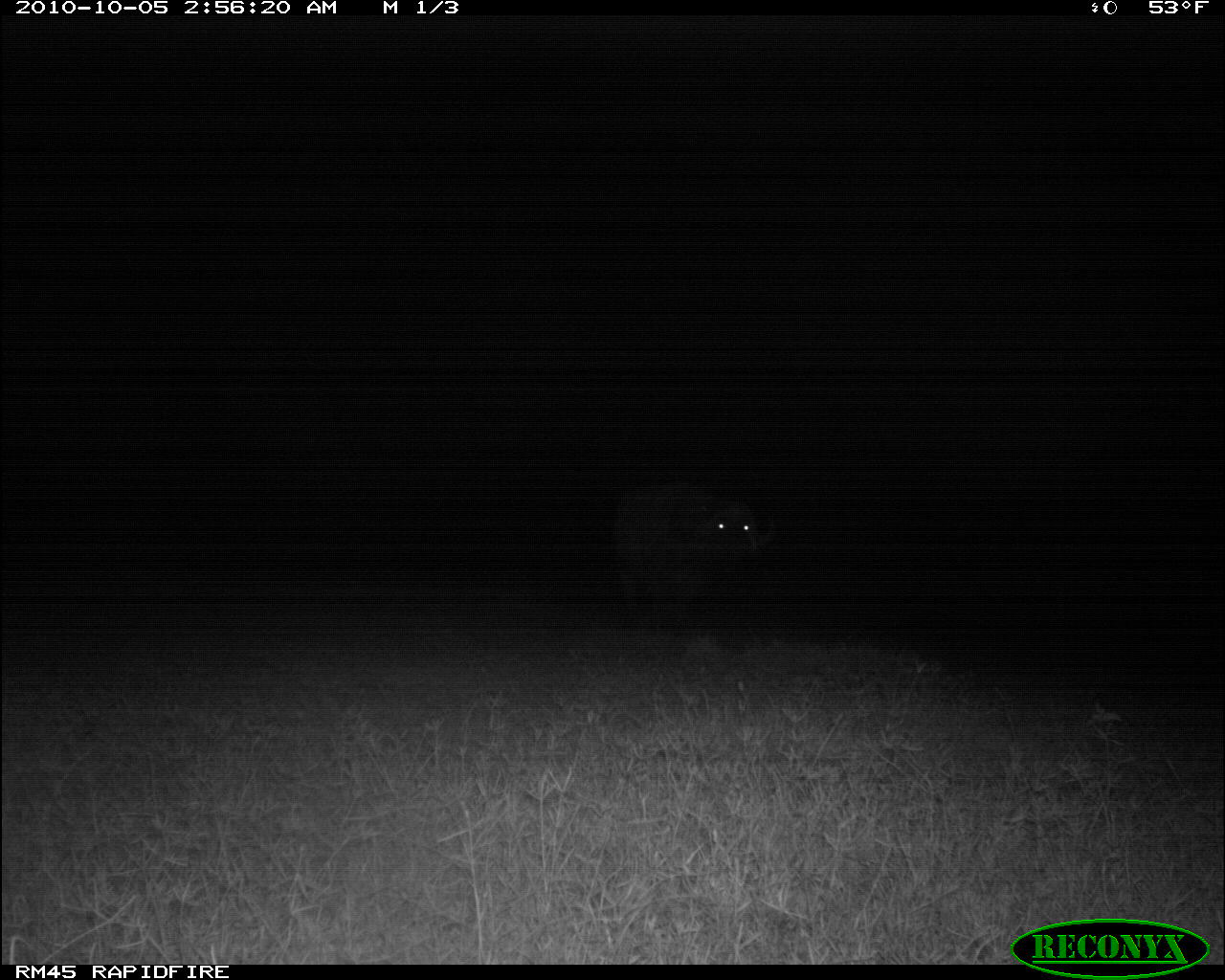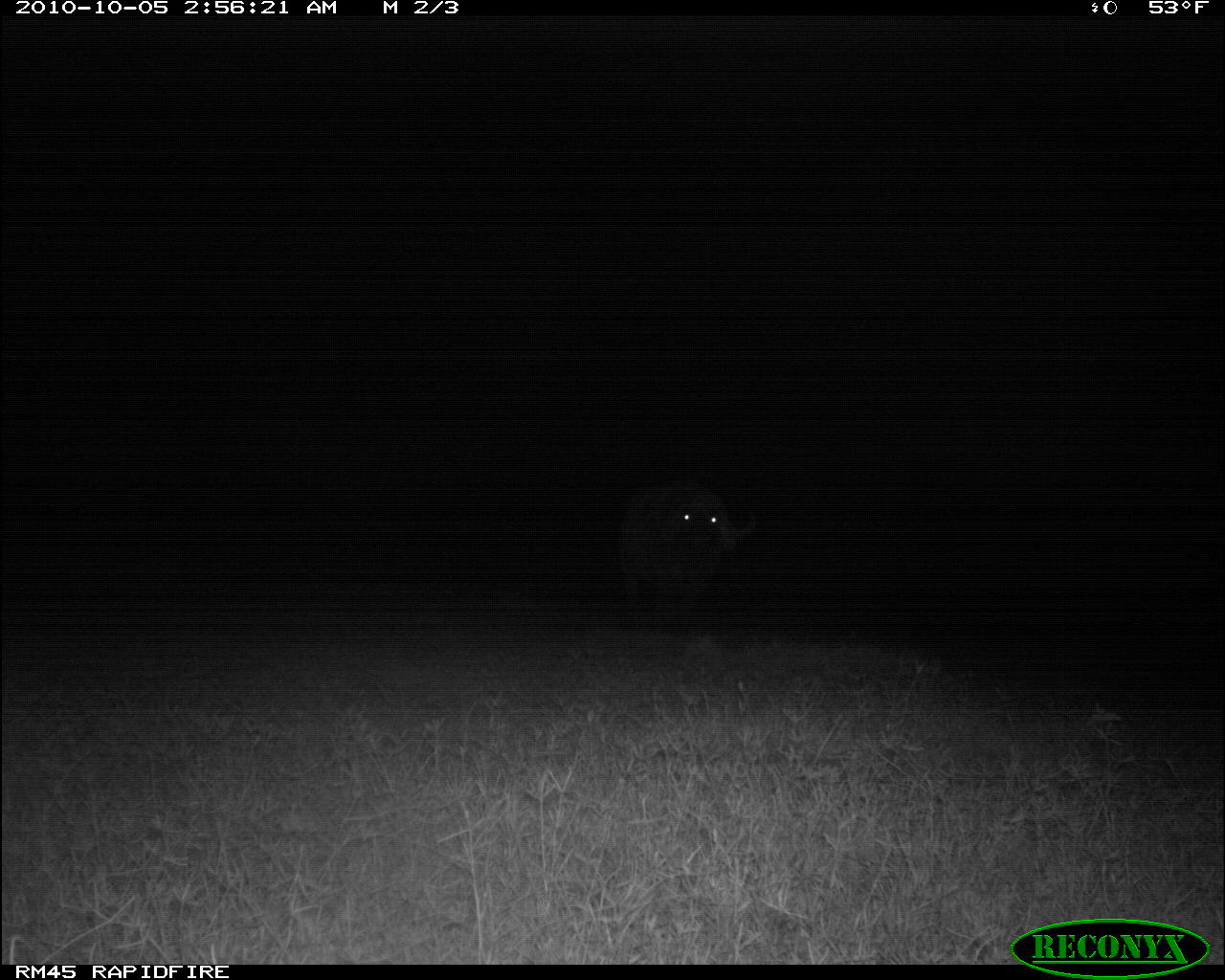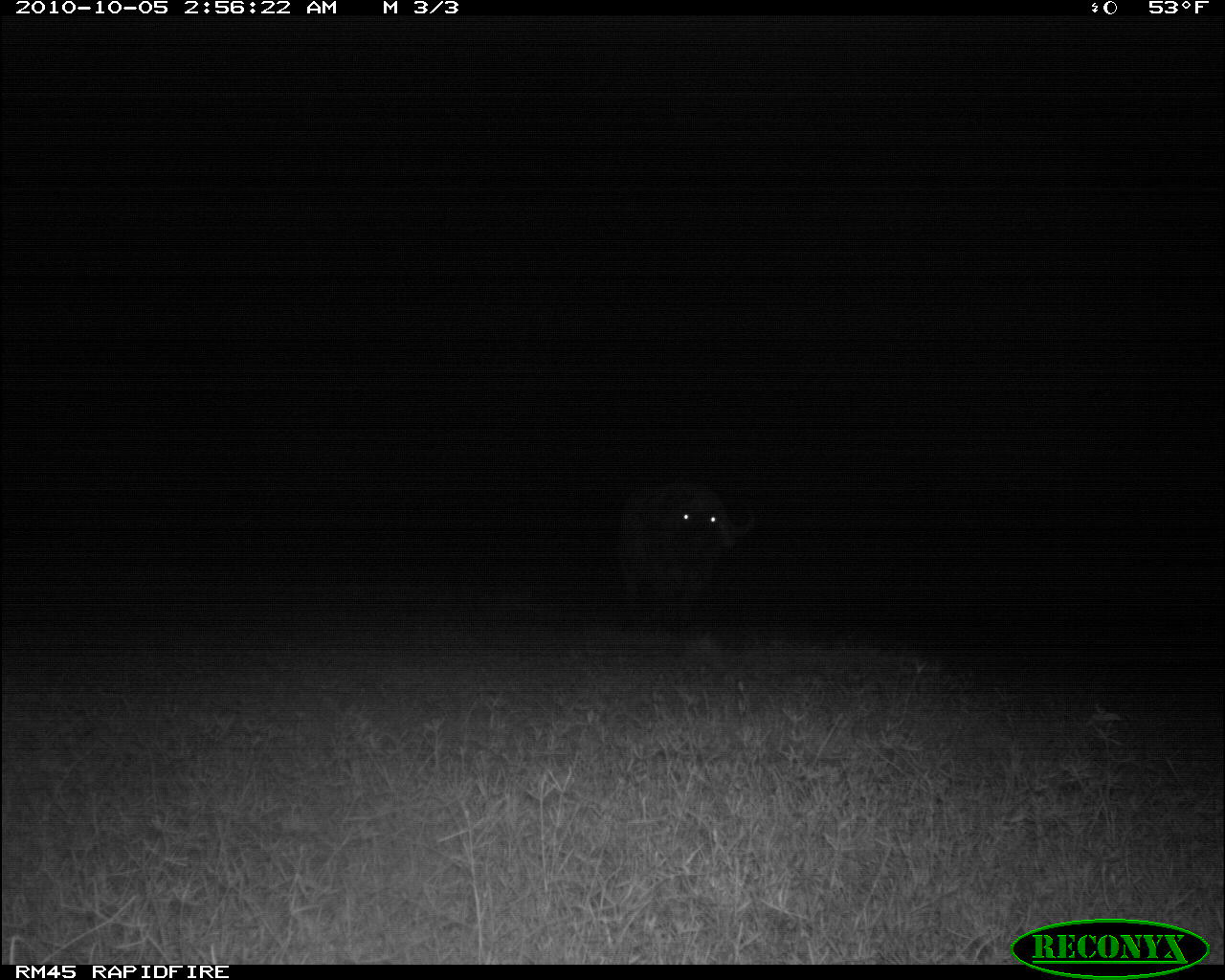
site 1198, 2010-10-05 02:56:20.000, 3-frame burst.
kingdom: Animalia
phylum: Chordata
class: Mammalia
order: Artiodactyla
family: Bovidae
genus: Syncerus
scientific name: Syncerus caffer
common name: african buffalo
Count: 1.